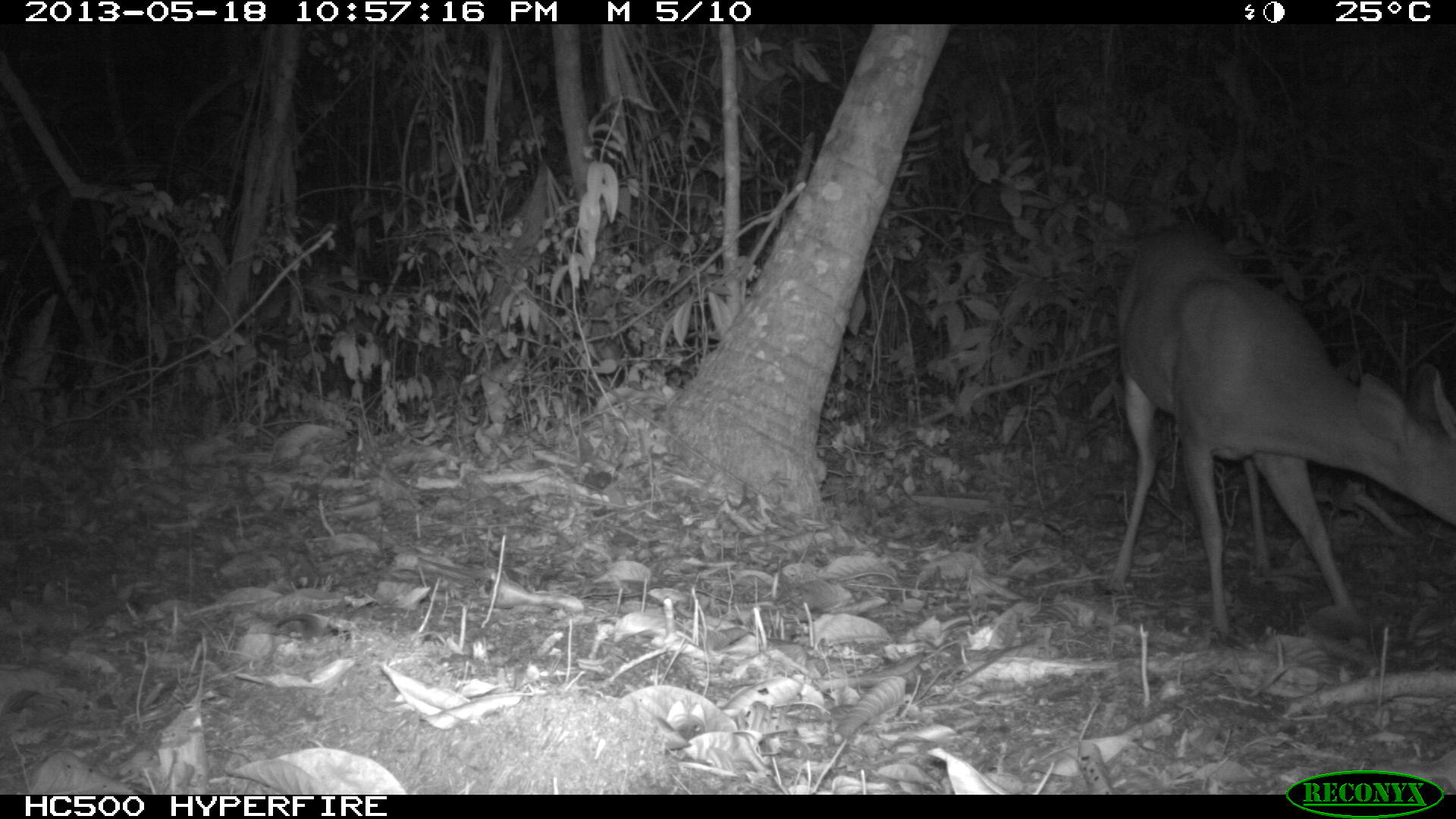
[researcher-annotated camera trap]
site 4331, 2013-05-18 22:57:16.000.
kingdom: Animalia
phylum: Chordata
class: Mammalia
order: Artiodactyla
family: Cervidae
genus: Mazama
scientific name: Mazama temama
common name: central american red brocket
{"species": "Mazama temama (central american red brocket)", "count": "1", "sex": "male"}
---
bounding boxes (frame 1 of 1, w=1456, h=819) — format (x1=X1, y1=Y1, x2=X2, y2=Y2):
mazama temama: (x1=1105, y1=229, x2=1456, y2=652)